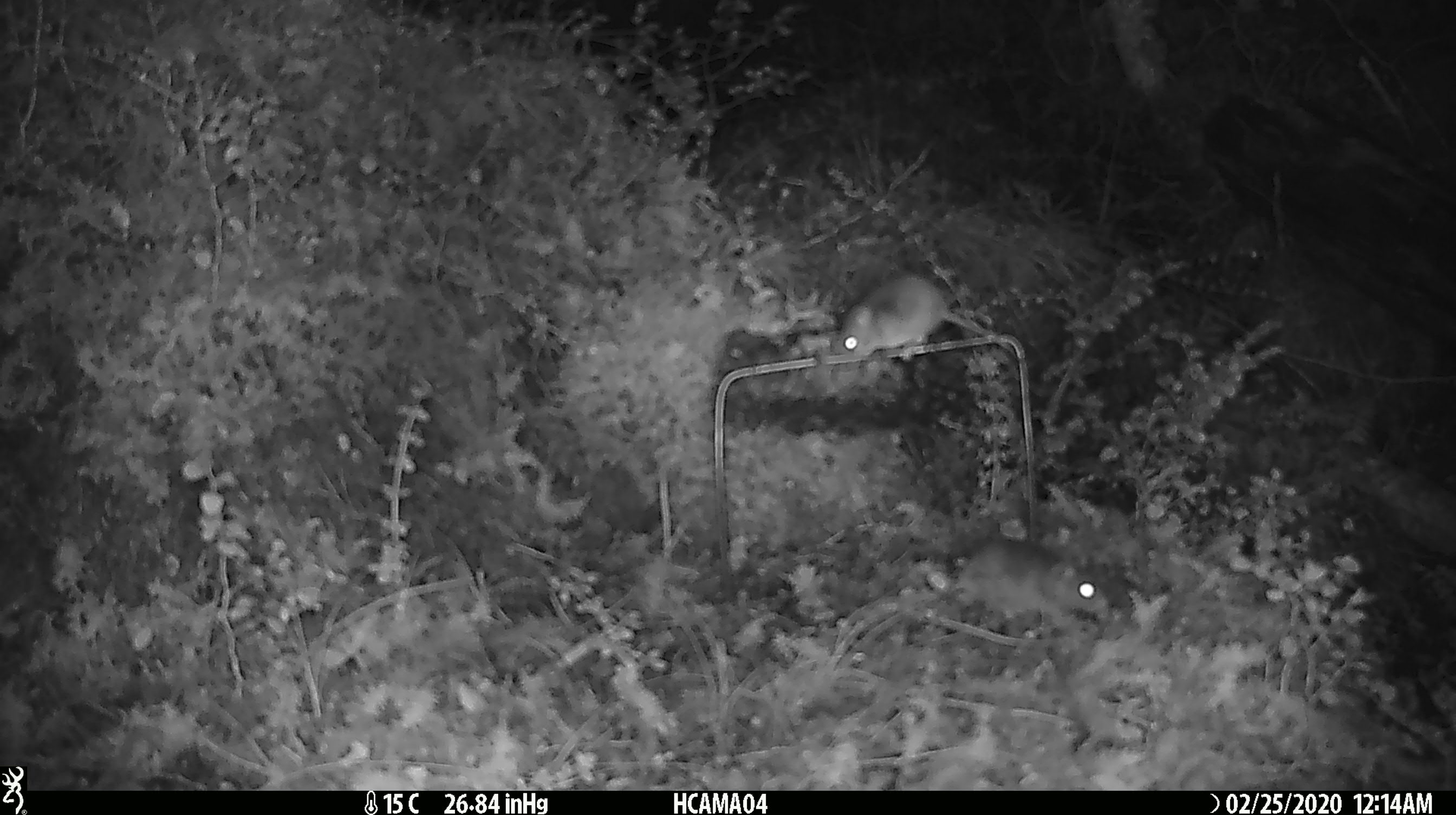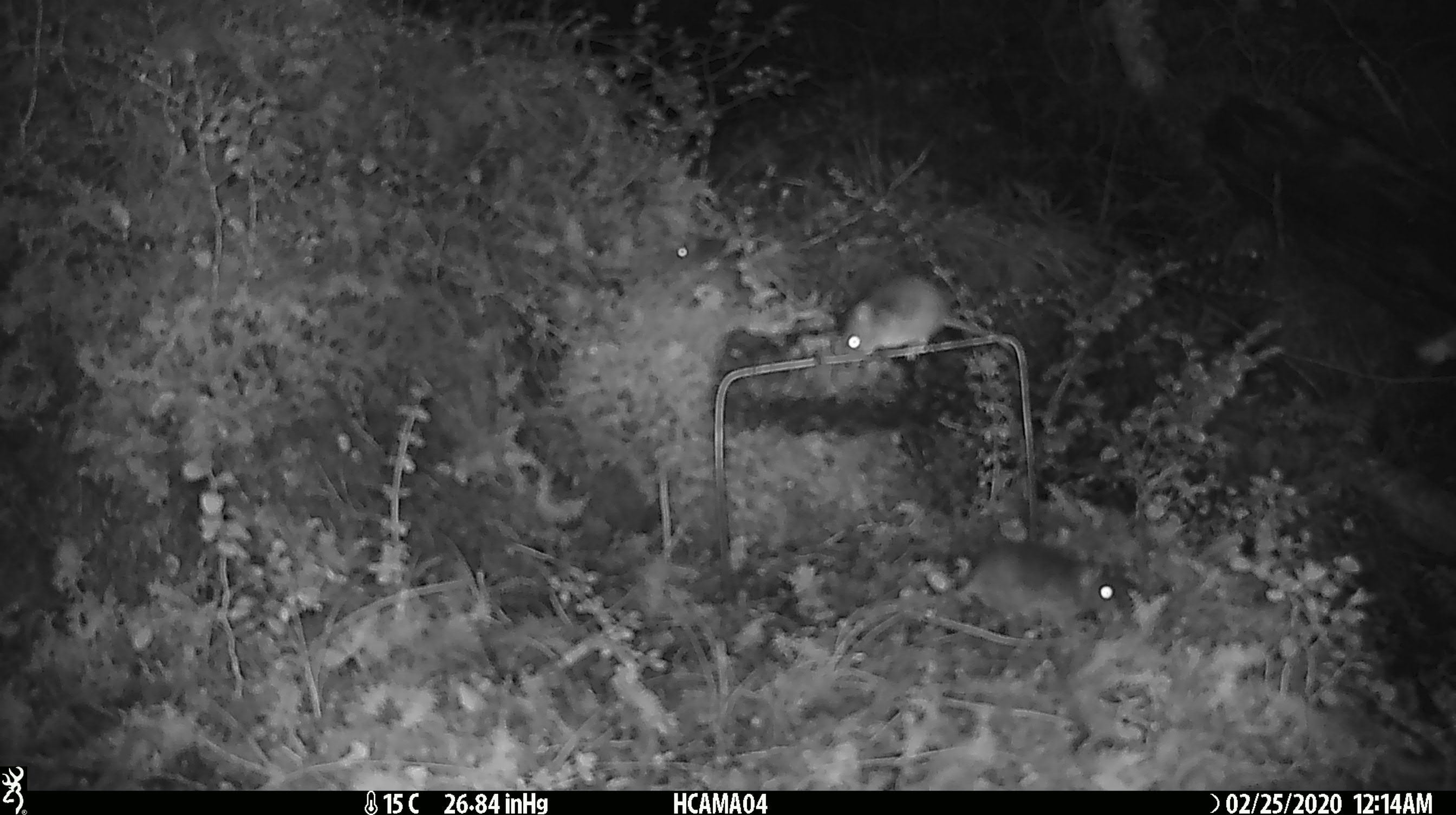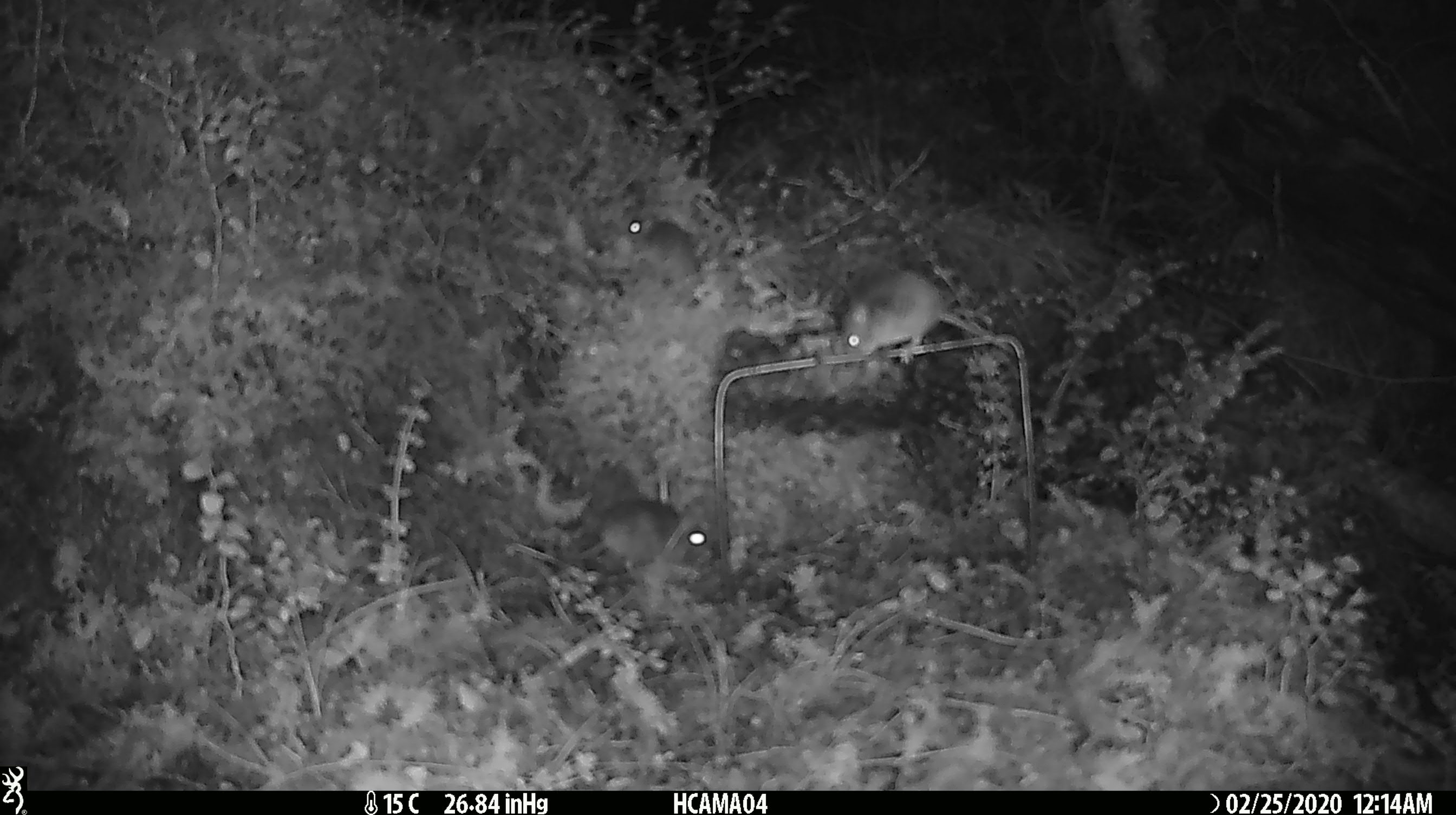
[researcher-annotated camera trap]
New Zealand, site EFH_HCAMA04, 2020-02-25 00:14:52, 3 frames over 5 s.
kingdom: Animalia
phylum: Chordata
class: Mammalia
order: Rodentia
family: Muridae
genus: Mus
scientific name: Mus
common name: mouse